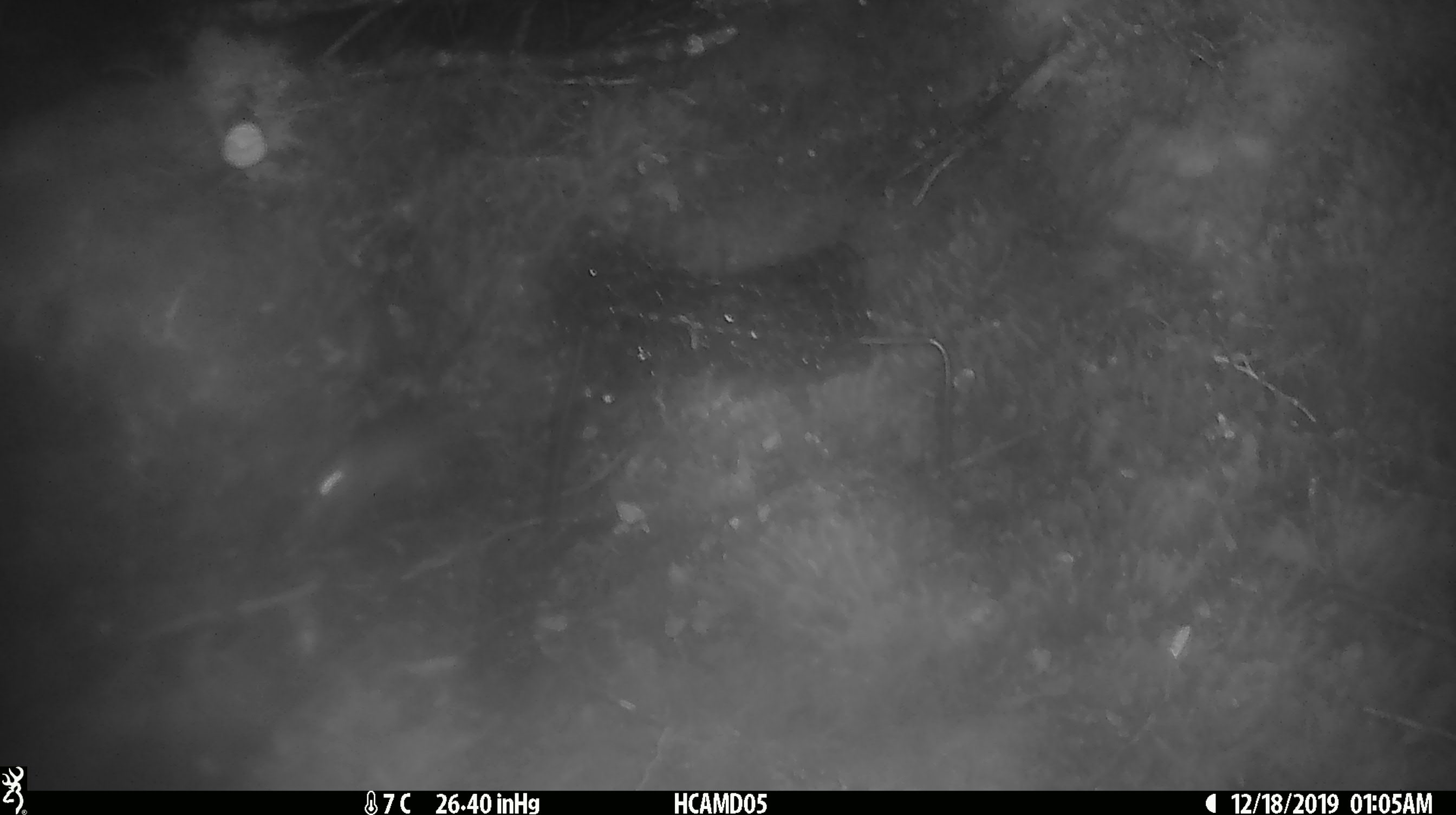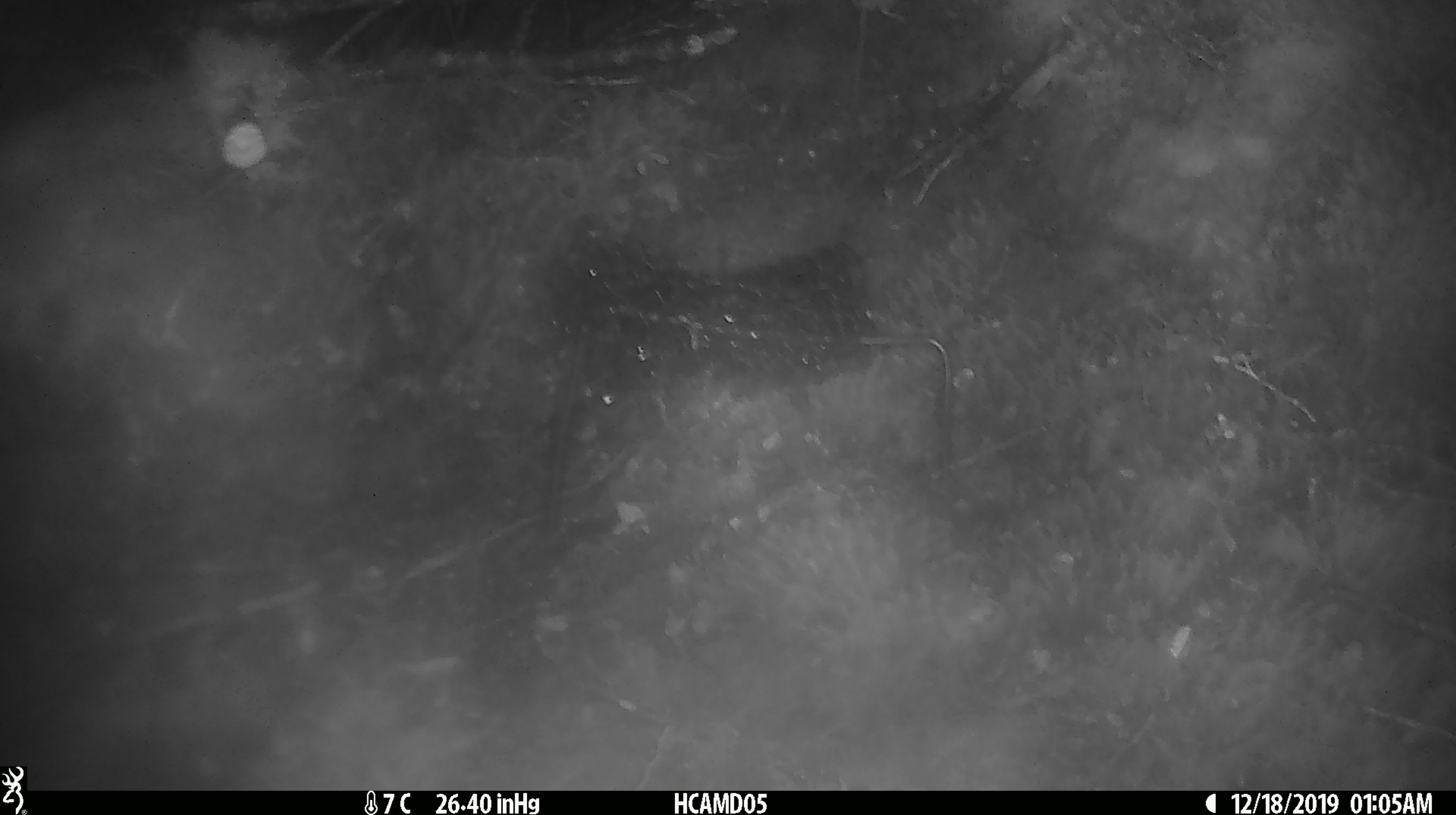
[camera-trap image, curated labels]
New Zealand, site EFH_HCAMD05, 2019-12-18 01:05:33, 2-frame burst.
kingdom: Animalia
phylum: Chordata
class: Mammalia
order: Rodentia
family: Muridae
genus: Mus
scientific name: Mus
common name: mouse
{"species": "mouse (Mus)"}